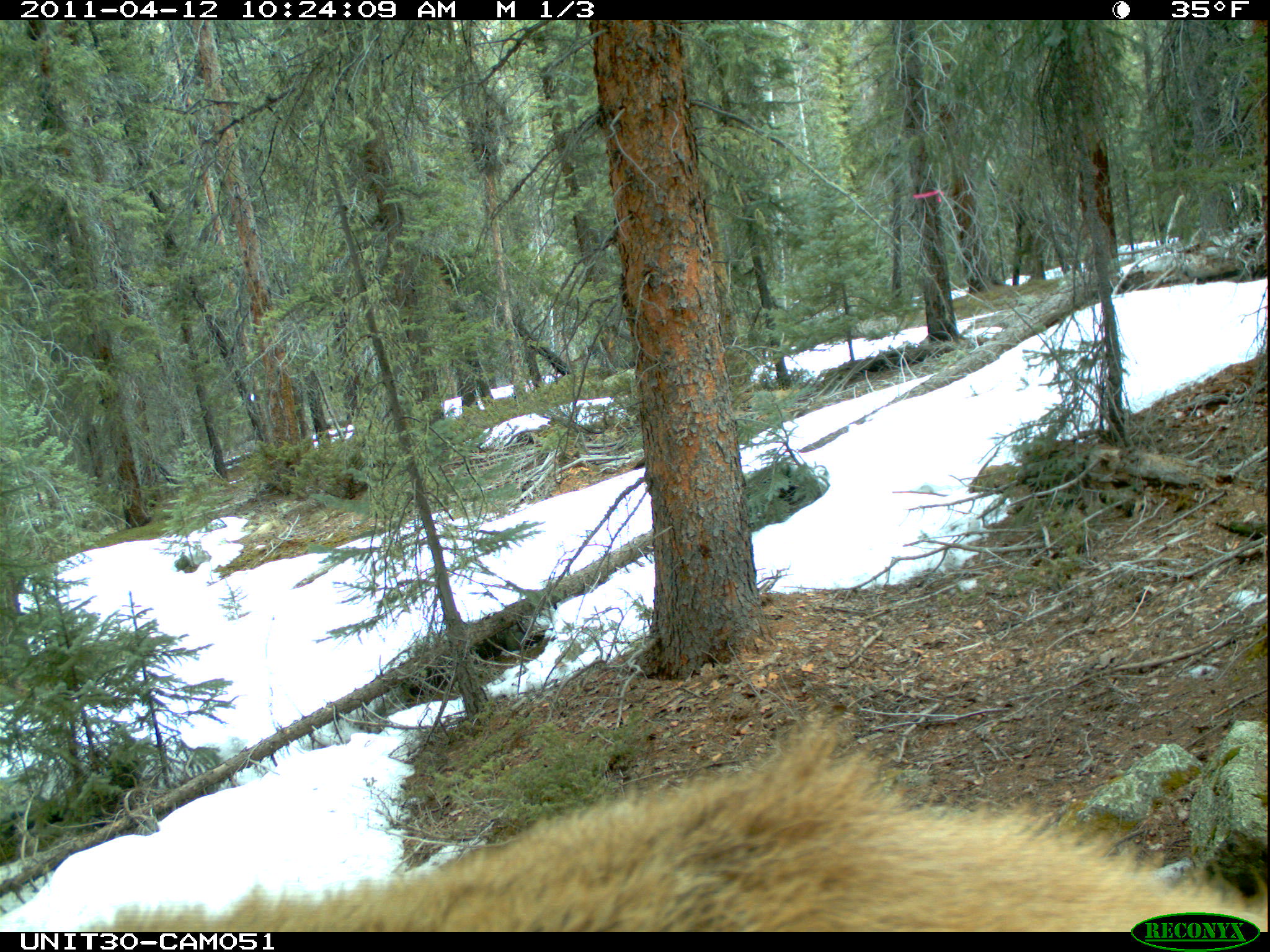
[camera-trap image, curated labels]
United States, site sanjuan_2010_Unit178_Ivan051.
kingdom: Animalia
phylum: Chordata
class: Mammalia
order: Artiodactyla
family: Cervidae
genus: Cervus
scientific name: Cervus elaphus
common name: red deer